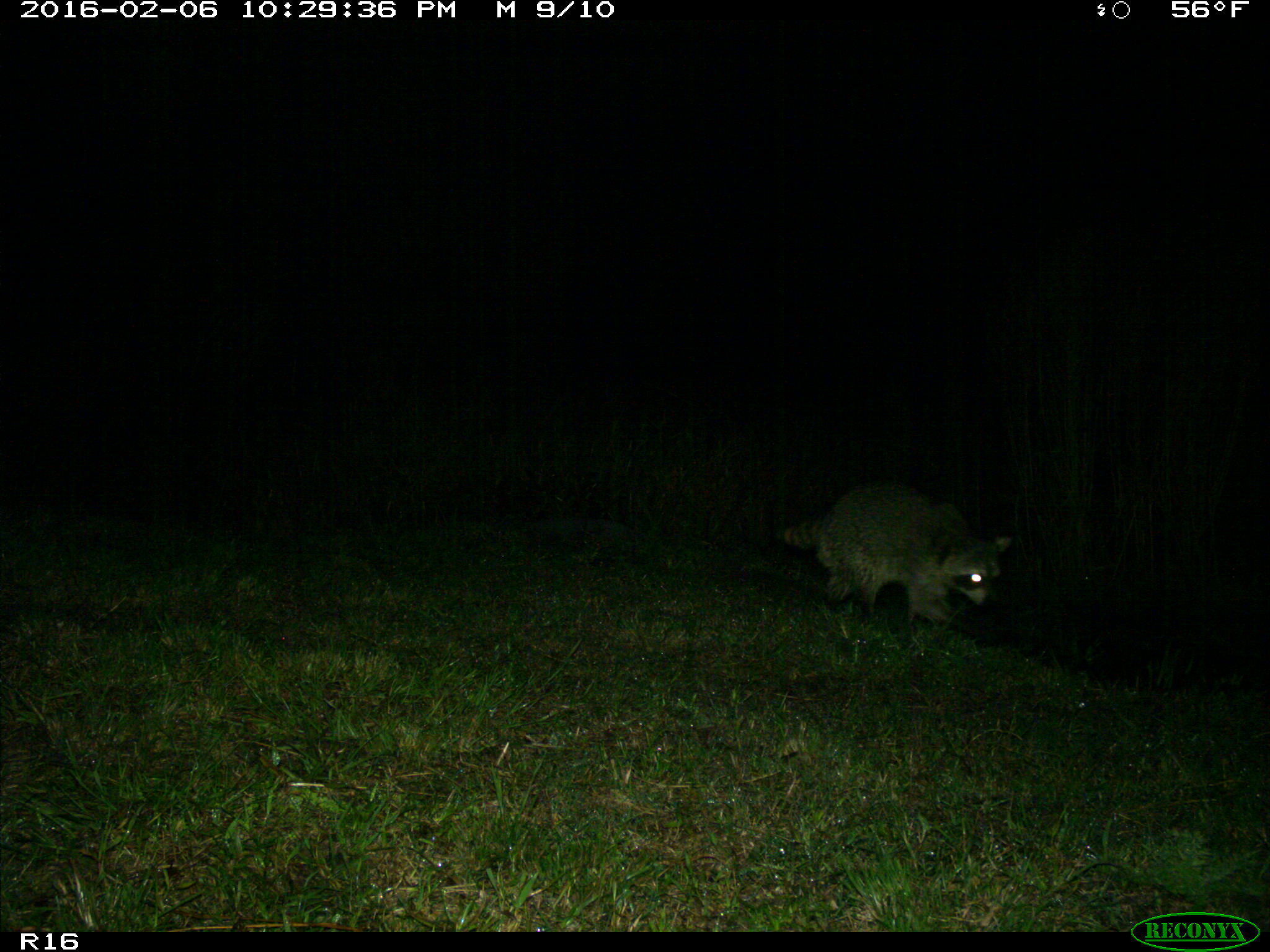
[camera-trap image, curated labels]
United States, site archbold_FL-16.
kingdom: Animalia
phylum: Chordata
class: Mammalia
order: Carnivora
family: Procyonidae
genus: Procyon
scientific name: Procyon lotor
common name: common raccoon